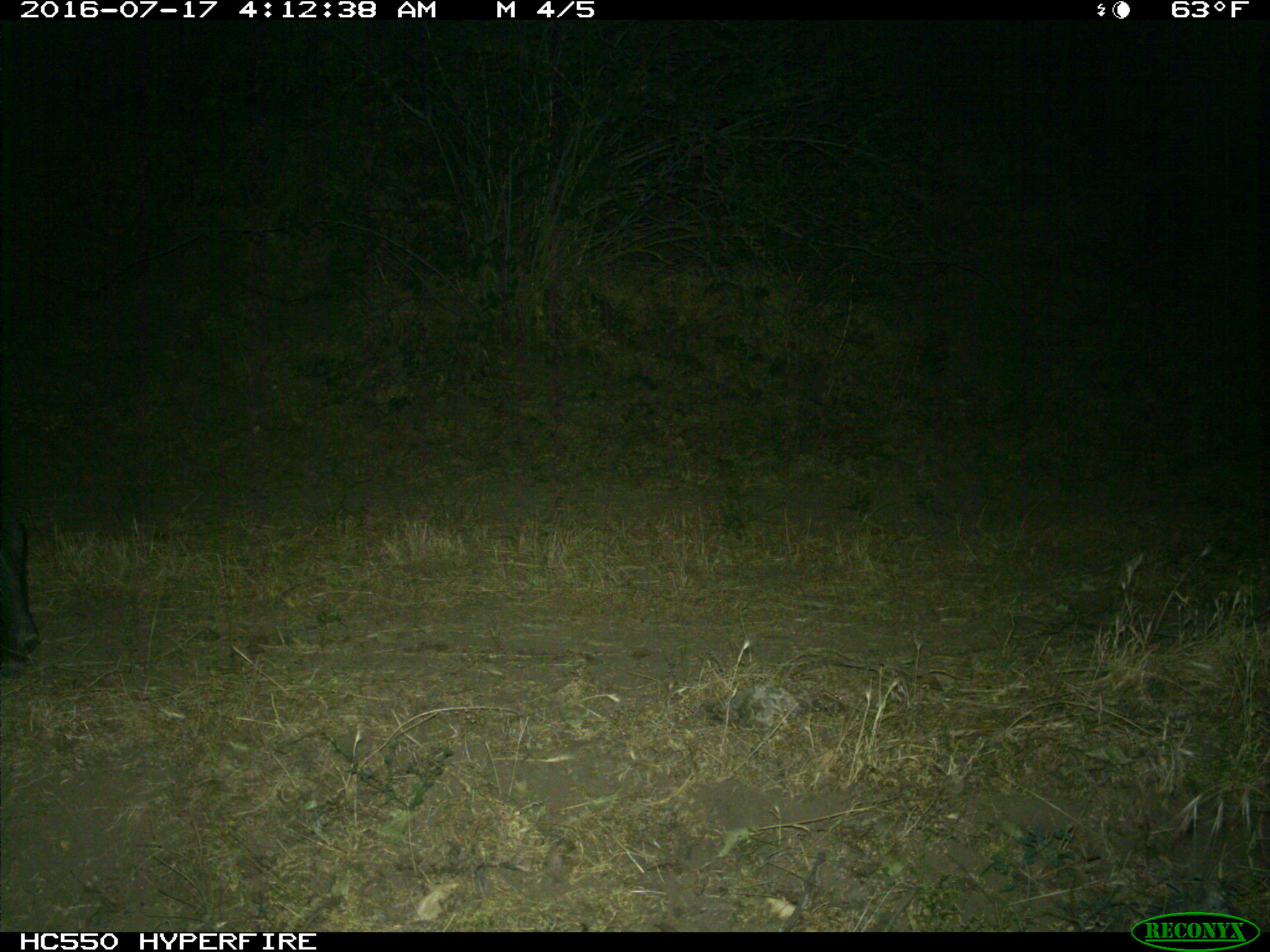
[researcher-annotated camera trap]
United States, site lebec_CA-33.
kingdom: Animalia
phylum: Chordata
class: Mammalia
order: Artiodactyla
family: Suidae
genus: Sus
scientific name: Sus scrofa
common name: wild boar